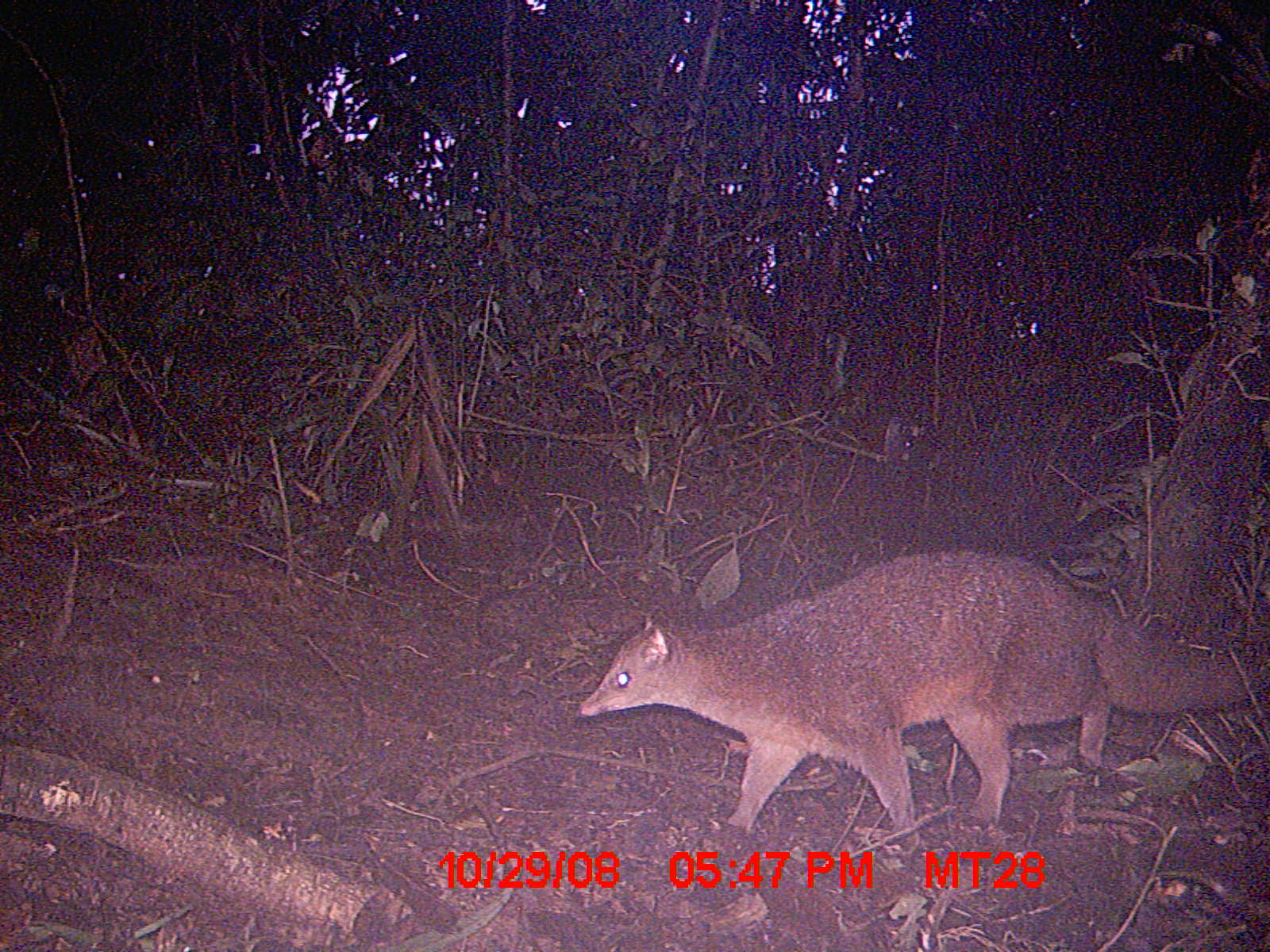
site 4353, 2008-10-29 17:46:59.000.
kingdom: Animalia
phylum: Chordata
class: Aves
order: Cuculiformes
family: Cuculidae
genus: Coua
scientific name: Coua serriana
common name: red-breasted coua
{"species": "Coua serriana (red-breasted coua)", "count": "3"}